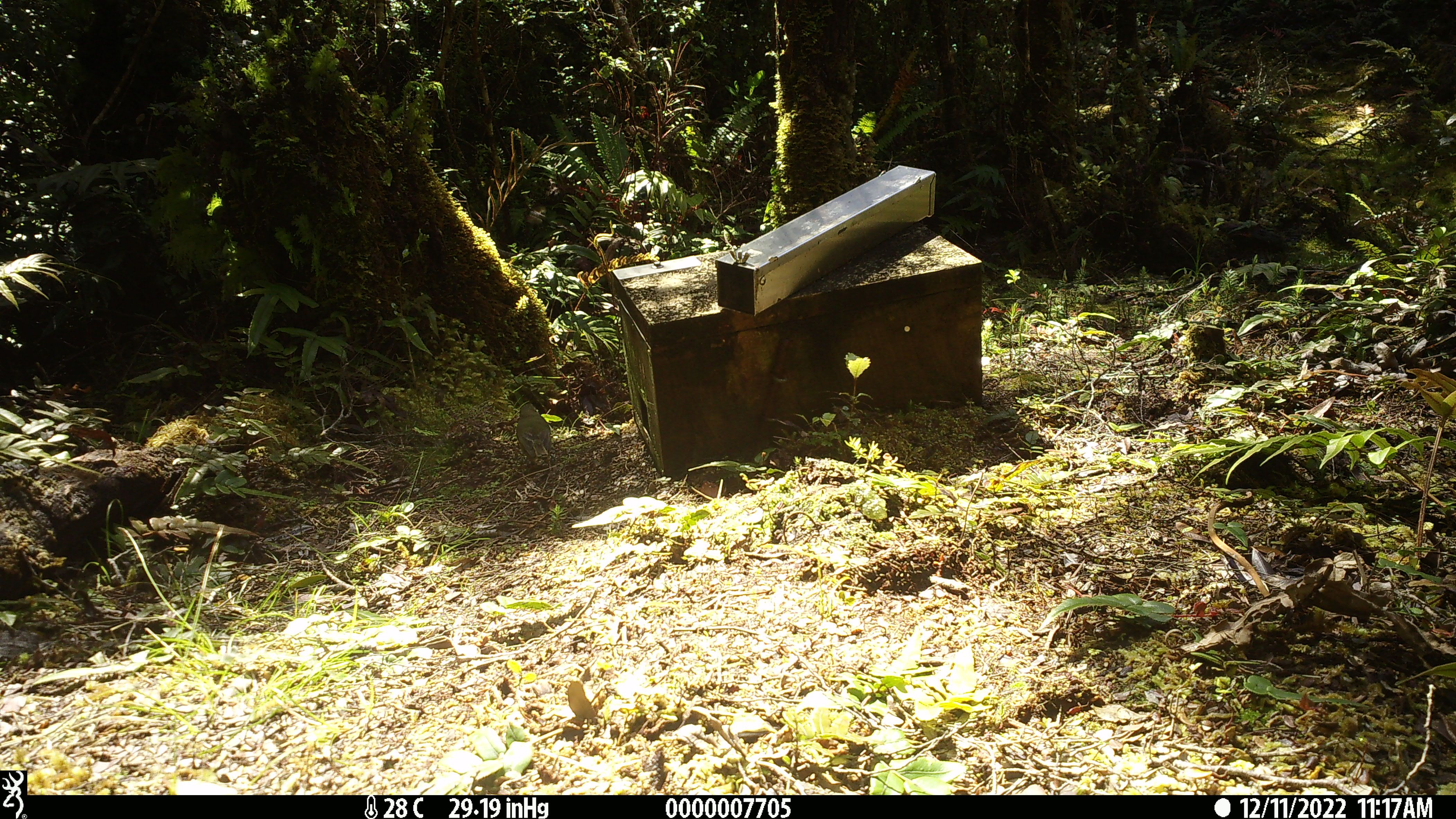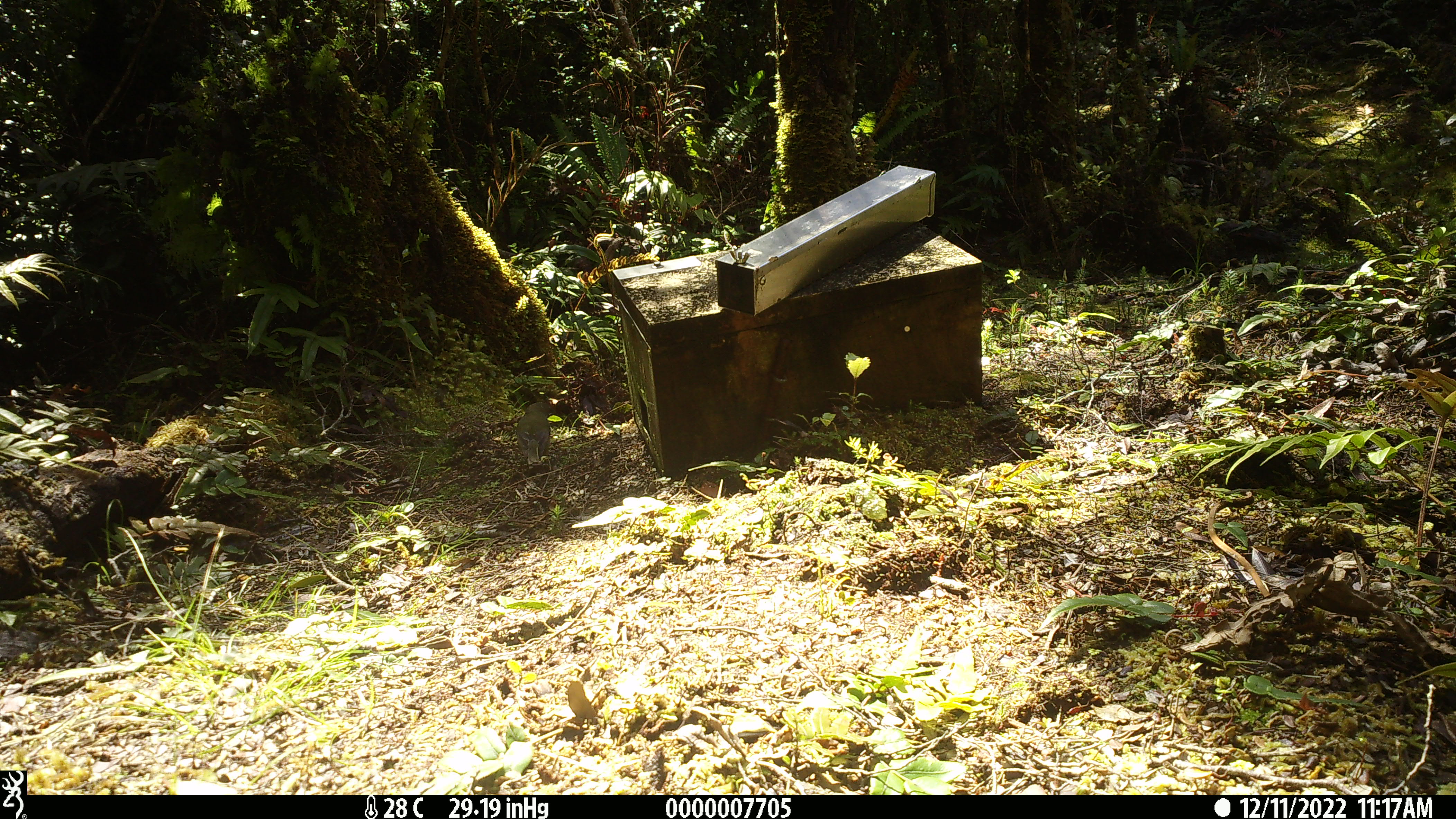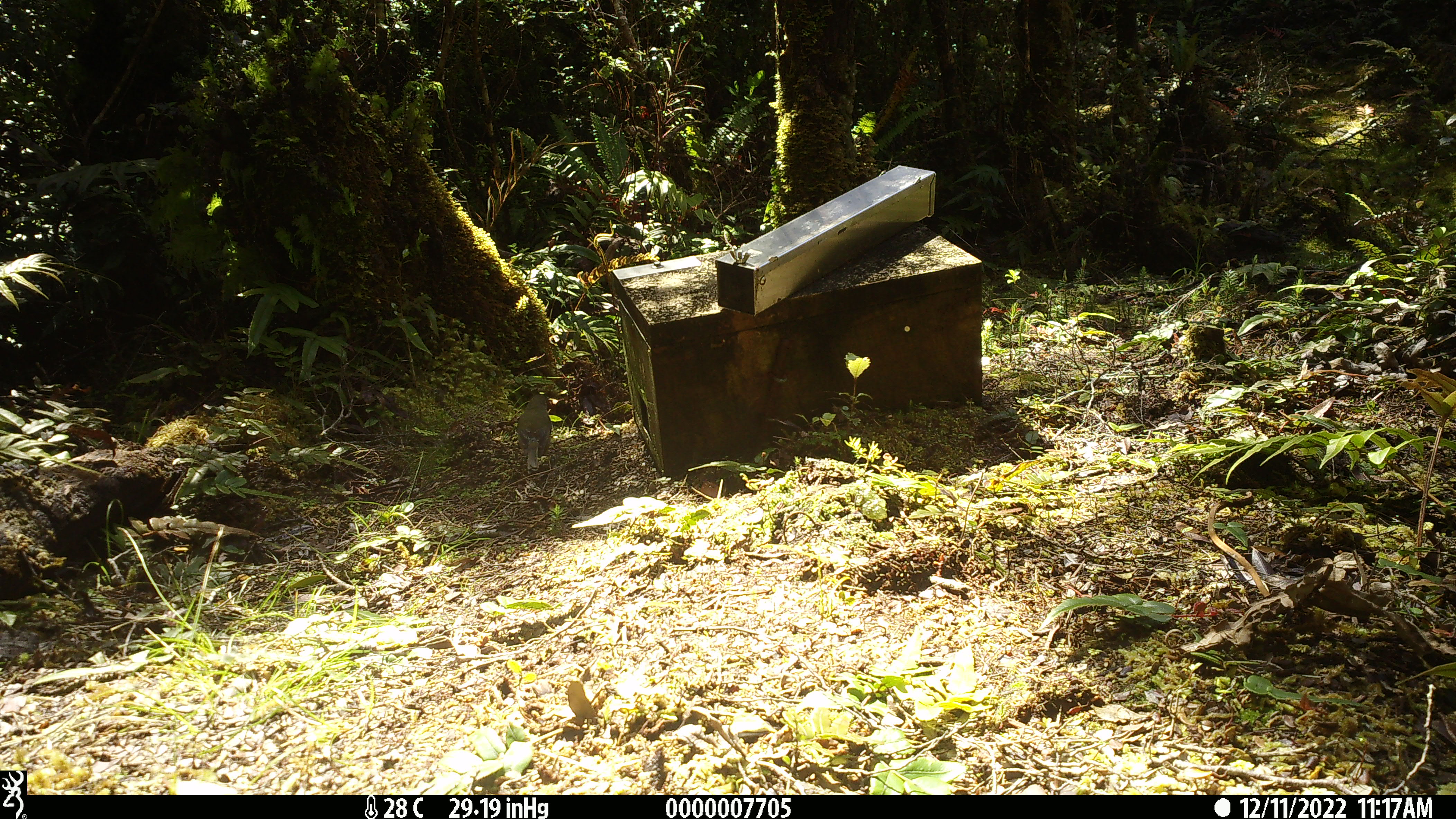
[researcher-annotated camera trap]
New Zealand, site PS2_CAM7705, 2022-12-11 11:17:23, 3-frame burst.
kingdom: Animalia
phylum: Chordata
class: Aves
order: Passeriformes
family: Meliphagidae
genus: Anthornis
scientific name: Anthornis melanura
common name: new zealand bellbird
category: bellbird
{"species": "bellbird (new zealand bellbird) (Anthornis melanura)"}